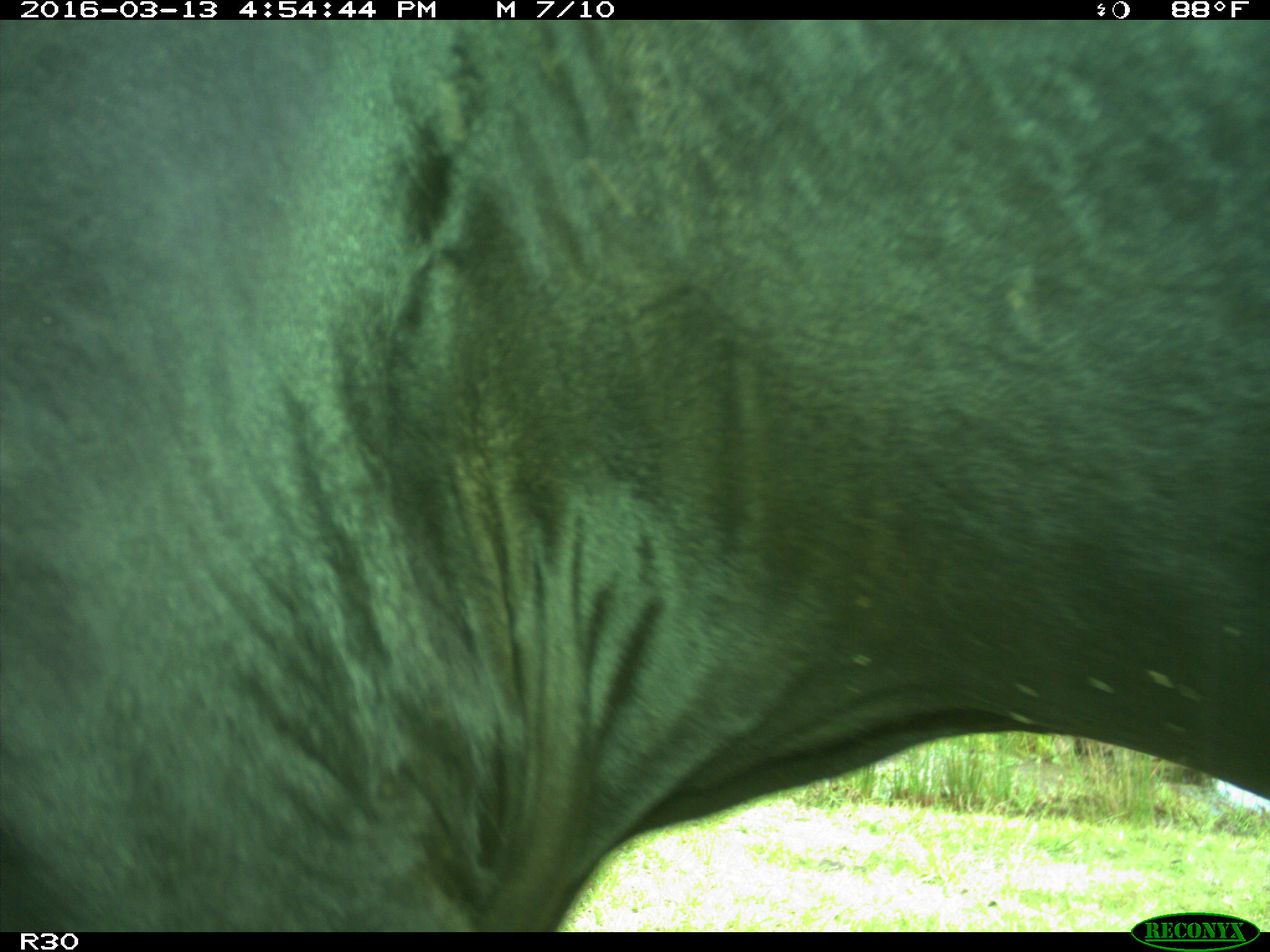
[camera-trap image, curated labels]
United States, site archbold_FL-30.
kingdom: Animalia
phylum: Chordata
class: Mammalia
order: Artiodactyla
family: Bovidae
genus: Bos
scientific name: Bos taurus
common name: domestic cow